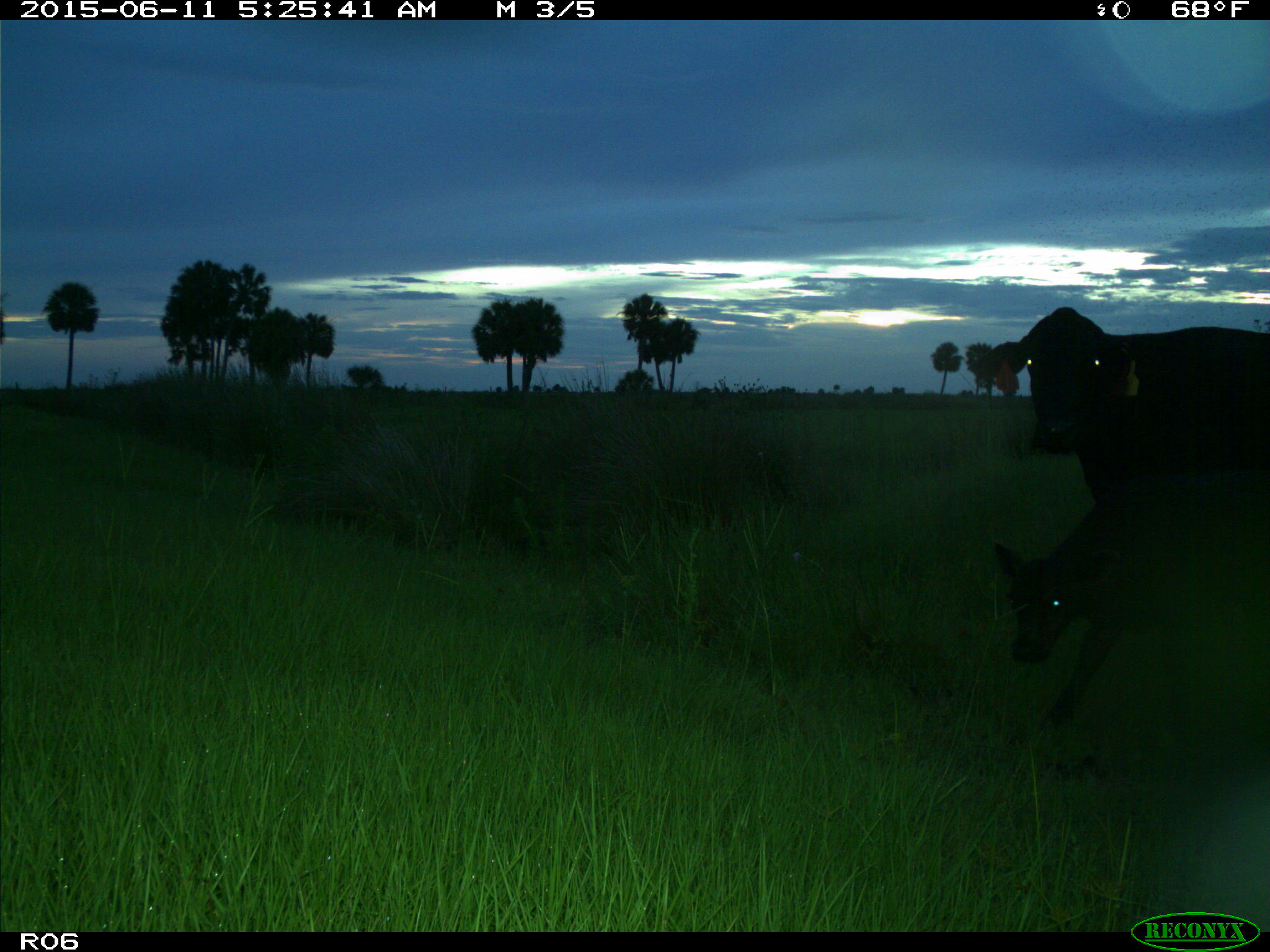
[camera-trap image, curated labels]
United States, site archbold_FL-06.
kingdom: Animalia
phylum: Chordata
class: Mammalia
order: Artiodactyla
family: Bovidae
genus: Bos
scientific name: Bos taurus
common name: domestic cow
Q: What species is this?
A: Bos taurus (domestic cow).